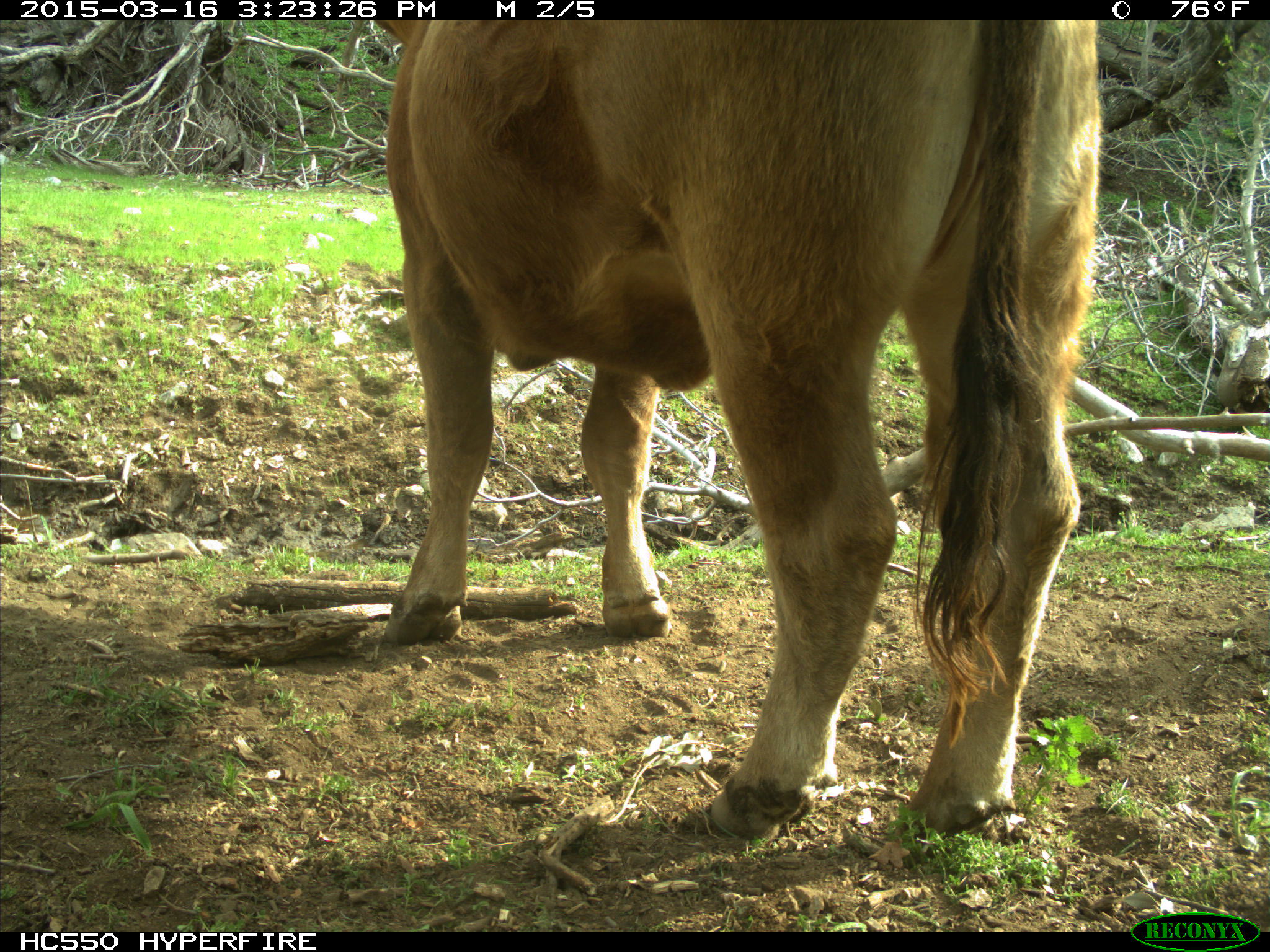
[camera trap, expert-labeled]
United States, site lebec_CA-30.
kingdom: Animalia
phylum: Chordata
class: Mammalia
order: Artiodactyla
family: Bovidae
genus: Bos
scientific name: Bos taurus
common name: domestic cow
Bos taurus (domestic cow).